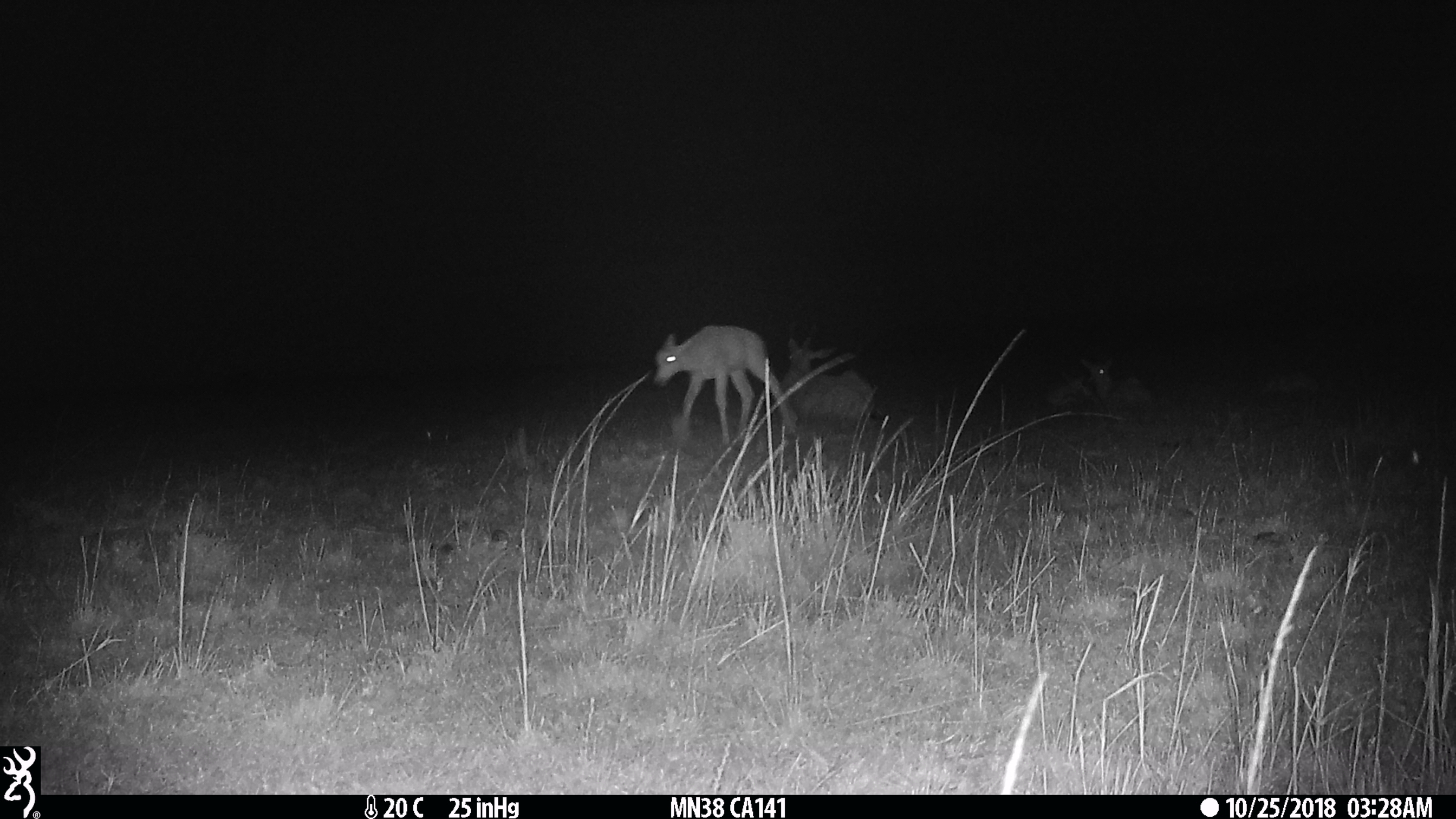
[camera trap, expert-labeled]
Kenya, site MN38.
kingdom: Animalia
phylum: Chordata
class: Mammalia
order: Artiodactyla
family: Bovidae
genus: Damaliscus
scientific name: Damaliscus lunatus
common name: topi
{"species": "topi (Damaliscus lunatus)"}